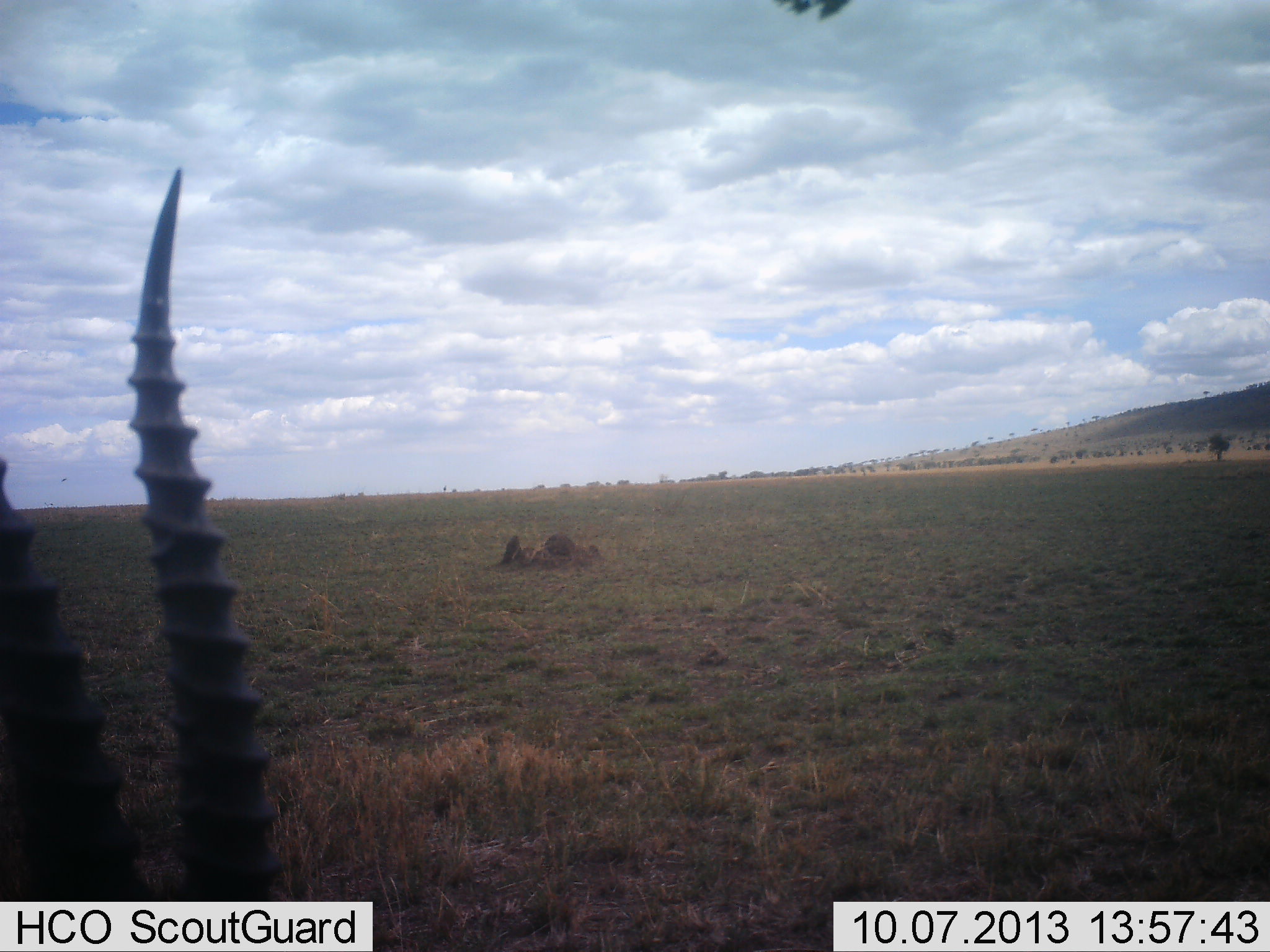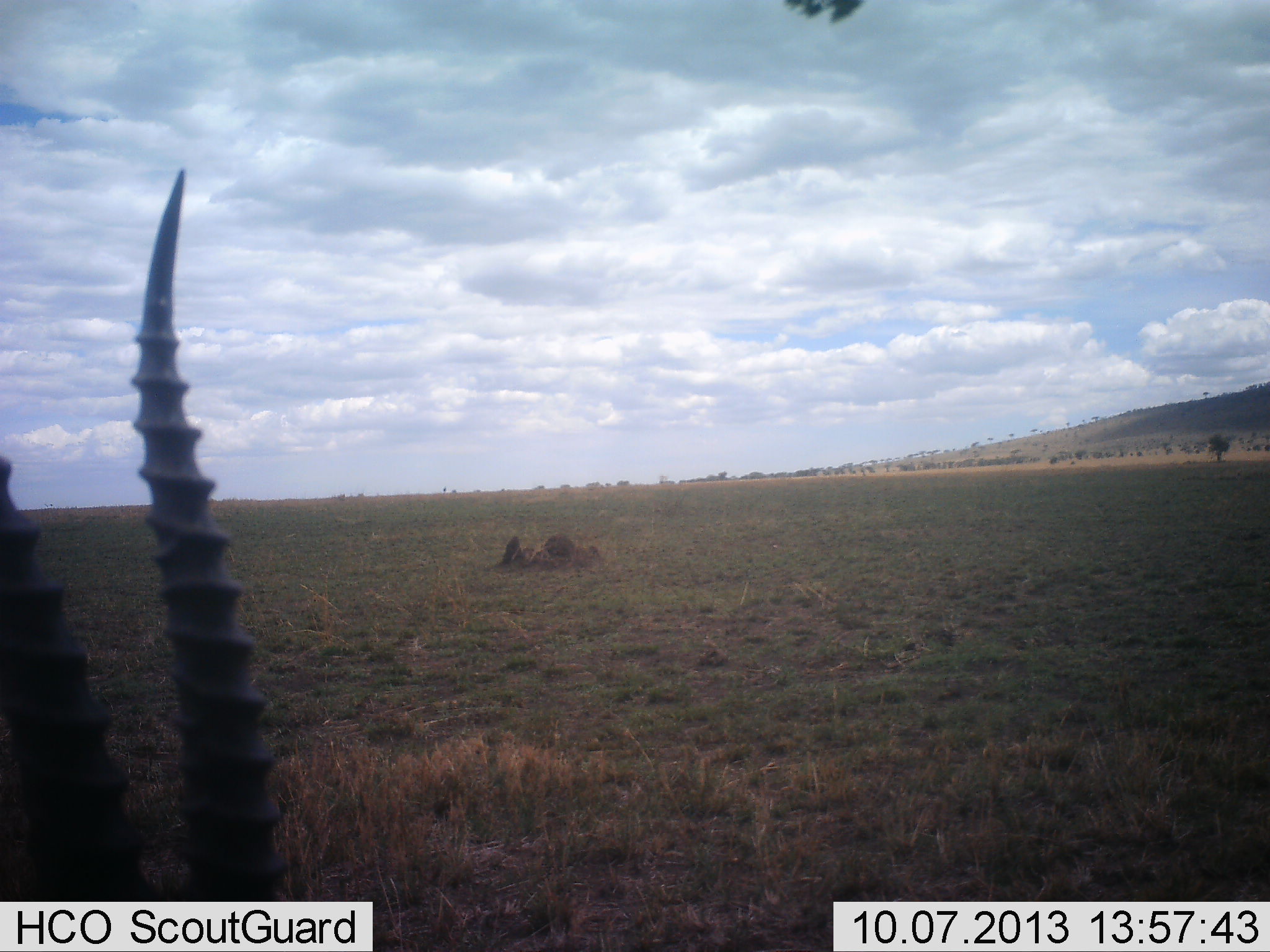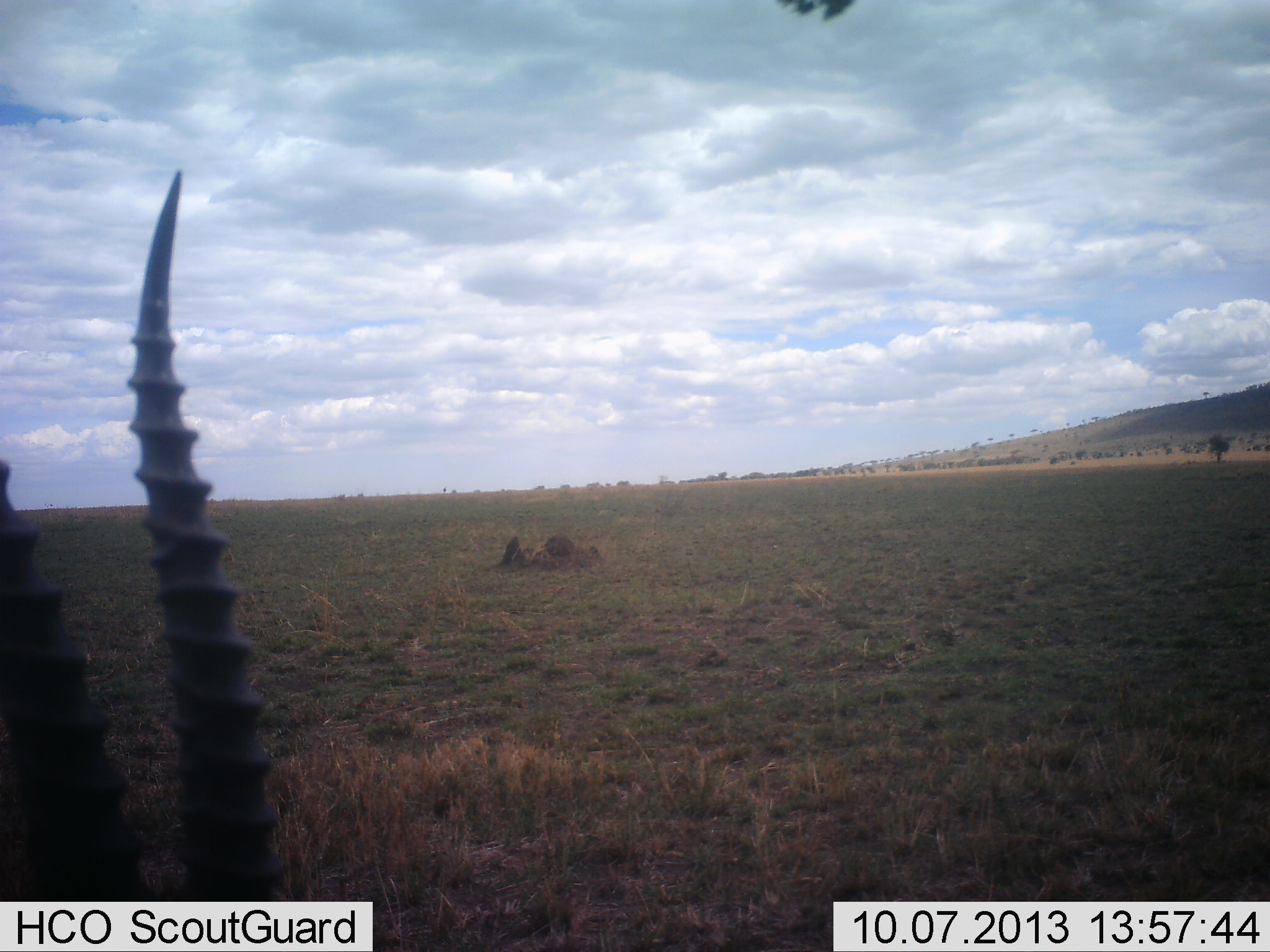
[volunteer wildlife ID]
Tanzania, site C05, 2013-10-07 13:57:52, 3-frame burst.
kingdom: Animalia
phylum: Chordata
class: Mammalia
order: Artiodactyla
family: Bovidae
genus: Eudorcas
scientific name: Eudorcas thomsonii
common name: thomson's gazelle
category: gazellethomsons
Gazellethomsons (thomson's gazelle) (Eudorcas thomsonii), count 1. Behavior (volunteer vote fractions): standing 82%, resting 18%, moving 0%, interacting 0%. Young present (vote fraction): 0%. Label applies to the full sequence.